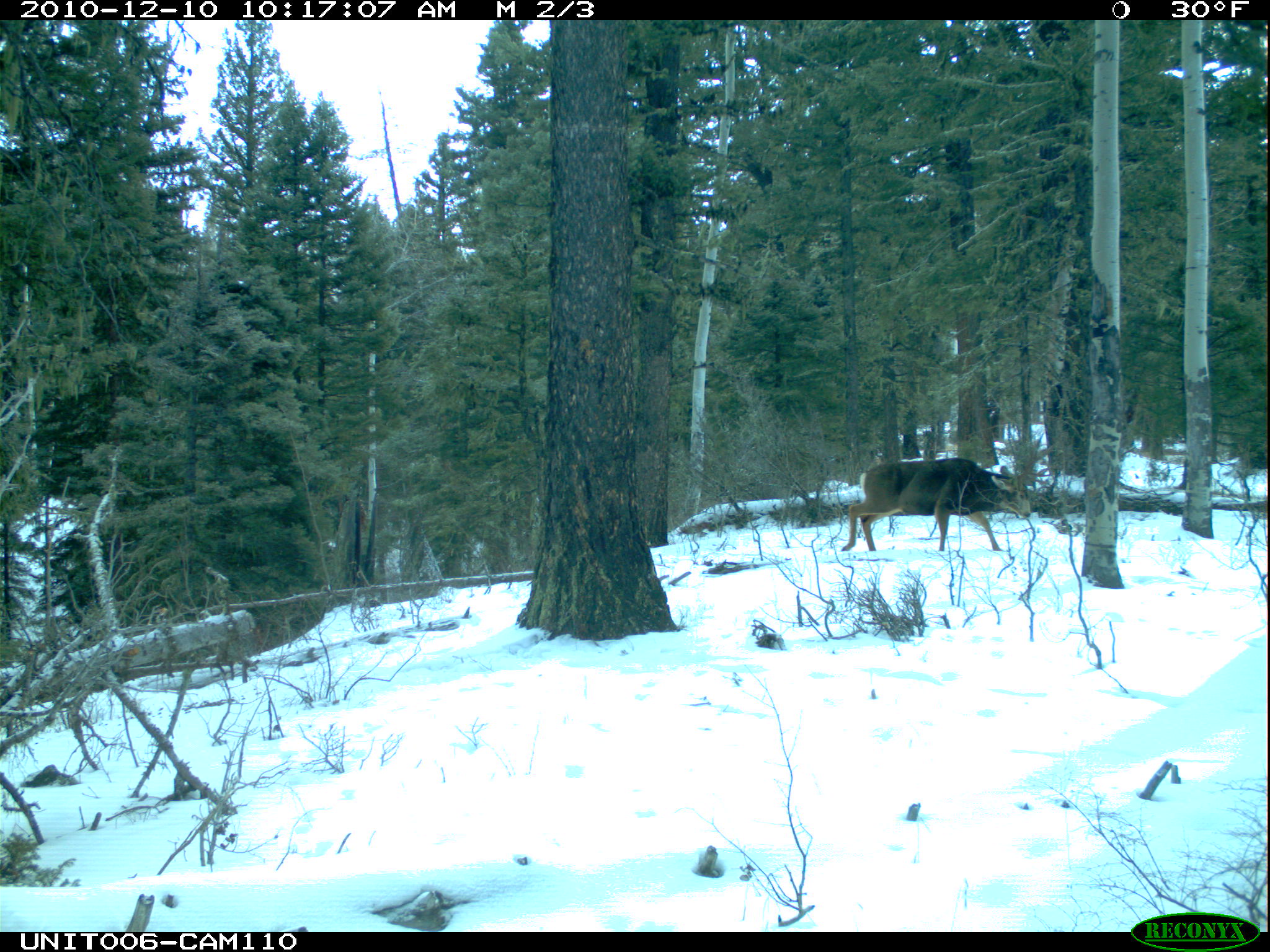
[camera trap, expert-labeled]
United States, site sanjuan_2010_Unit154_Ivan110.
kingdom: Animalia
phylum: Chordata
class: Mammalia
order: Artiodactyla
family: Cervidae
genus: Odocoileus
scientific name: Odocoileus hemionus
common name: mule deer